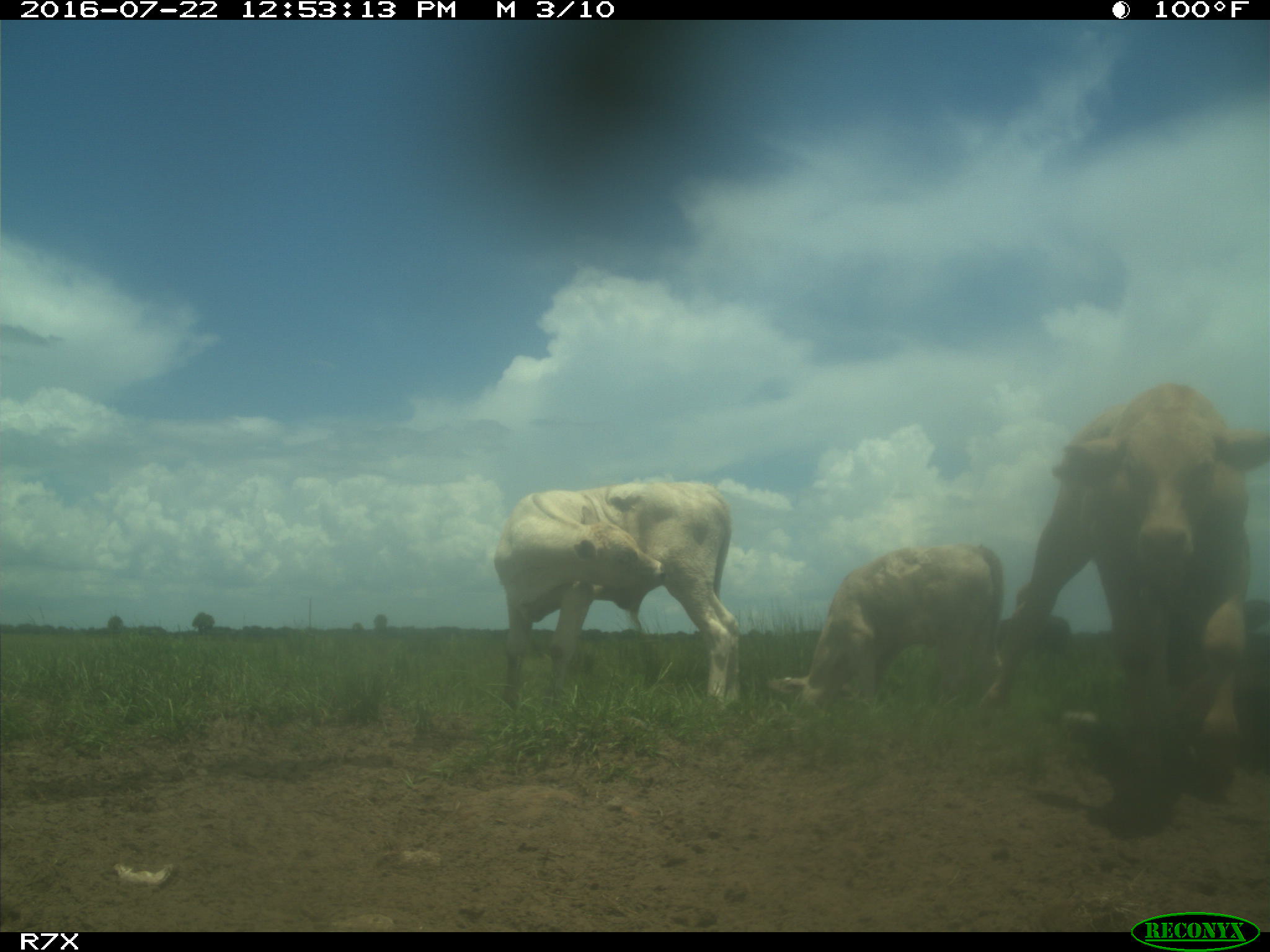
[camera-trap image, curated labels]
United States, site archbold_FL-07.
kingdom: Animalia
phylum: Chordata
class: Mammalia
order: Artiodactyla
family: Bovidae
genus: Bos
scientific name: Bos taurus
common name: domestic cow